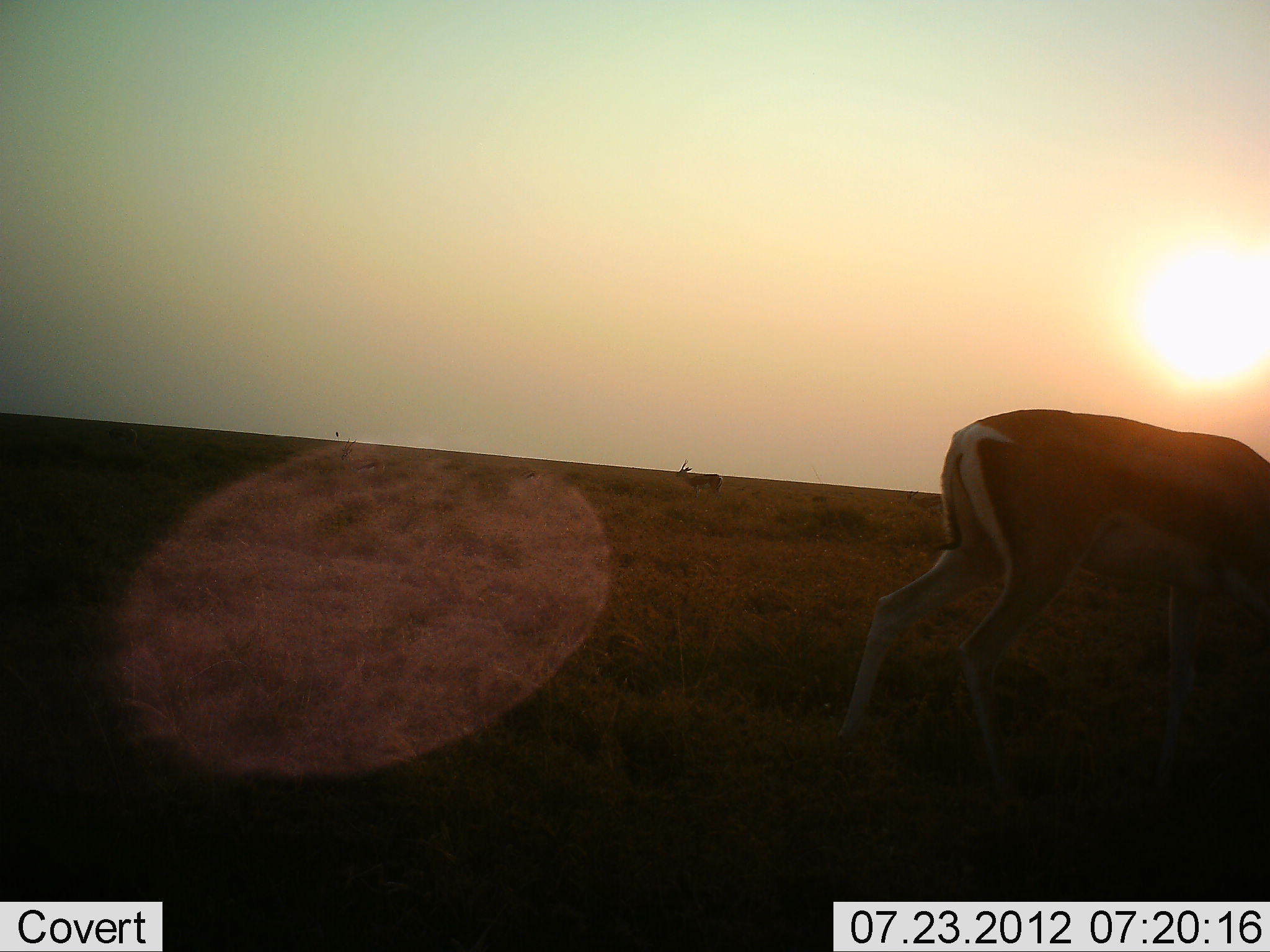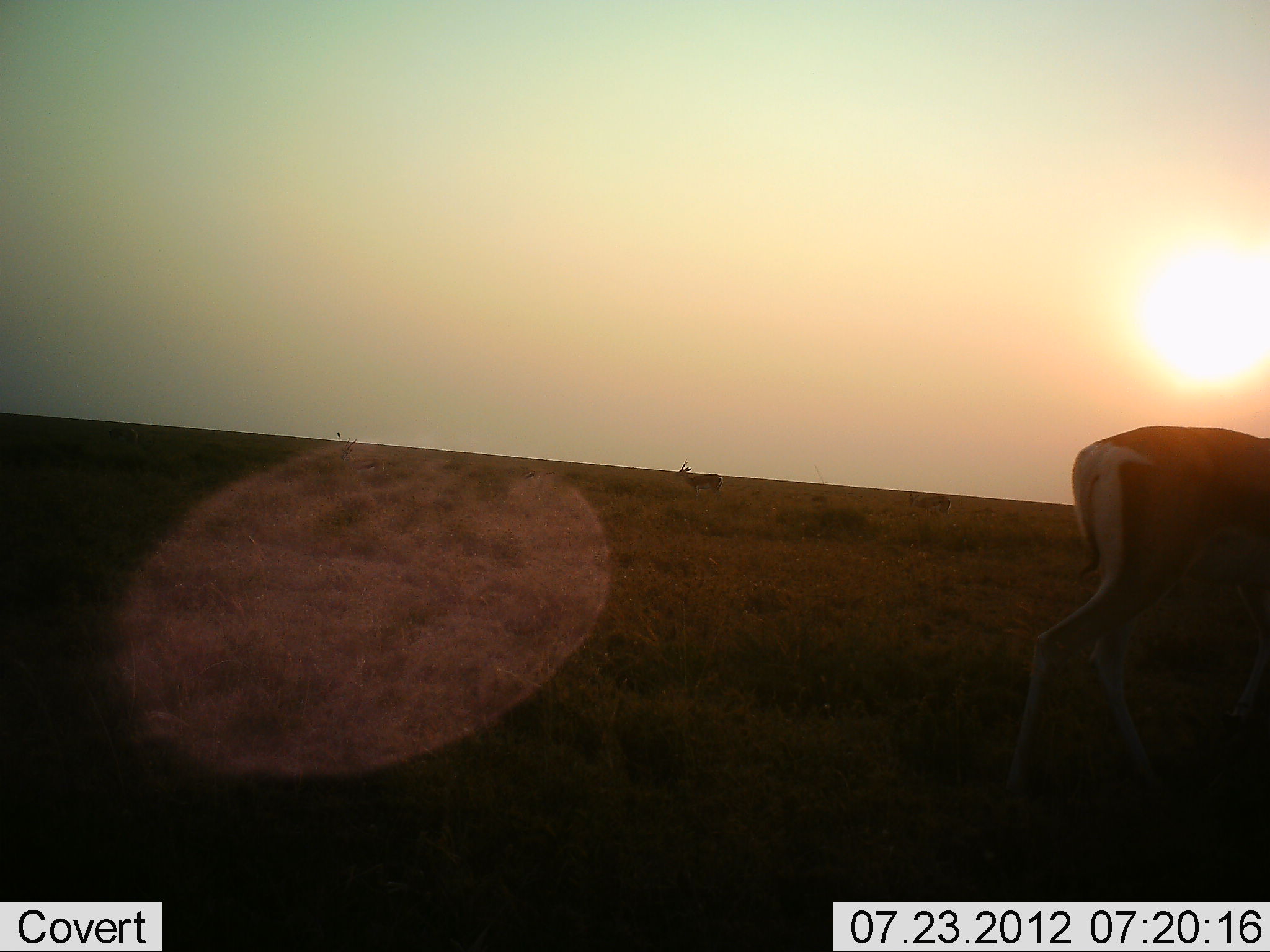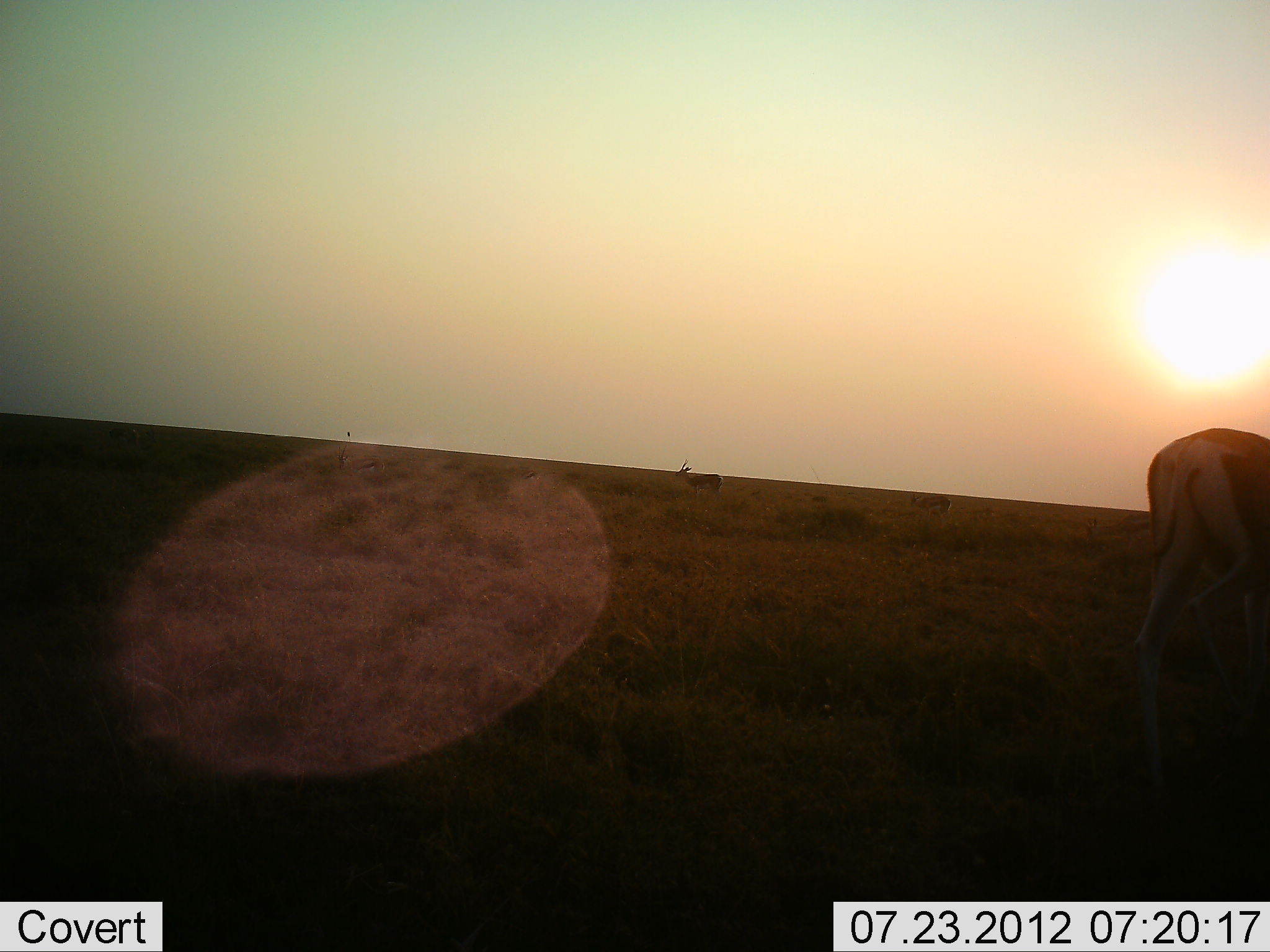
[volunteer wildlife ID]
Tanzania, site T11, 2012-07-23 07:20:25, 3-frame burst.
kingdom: Animalia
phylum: Chordata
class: Mammalia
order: Artiodactyla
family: Bovidae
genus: Nanger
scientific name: Nanger granti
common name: grant's gazelle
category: gazellegrants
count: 2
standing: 60%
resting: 0%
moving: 70%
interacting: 0%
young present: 0%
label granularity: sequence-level